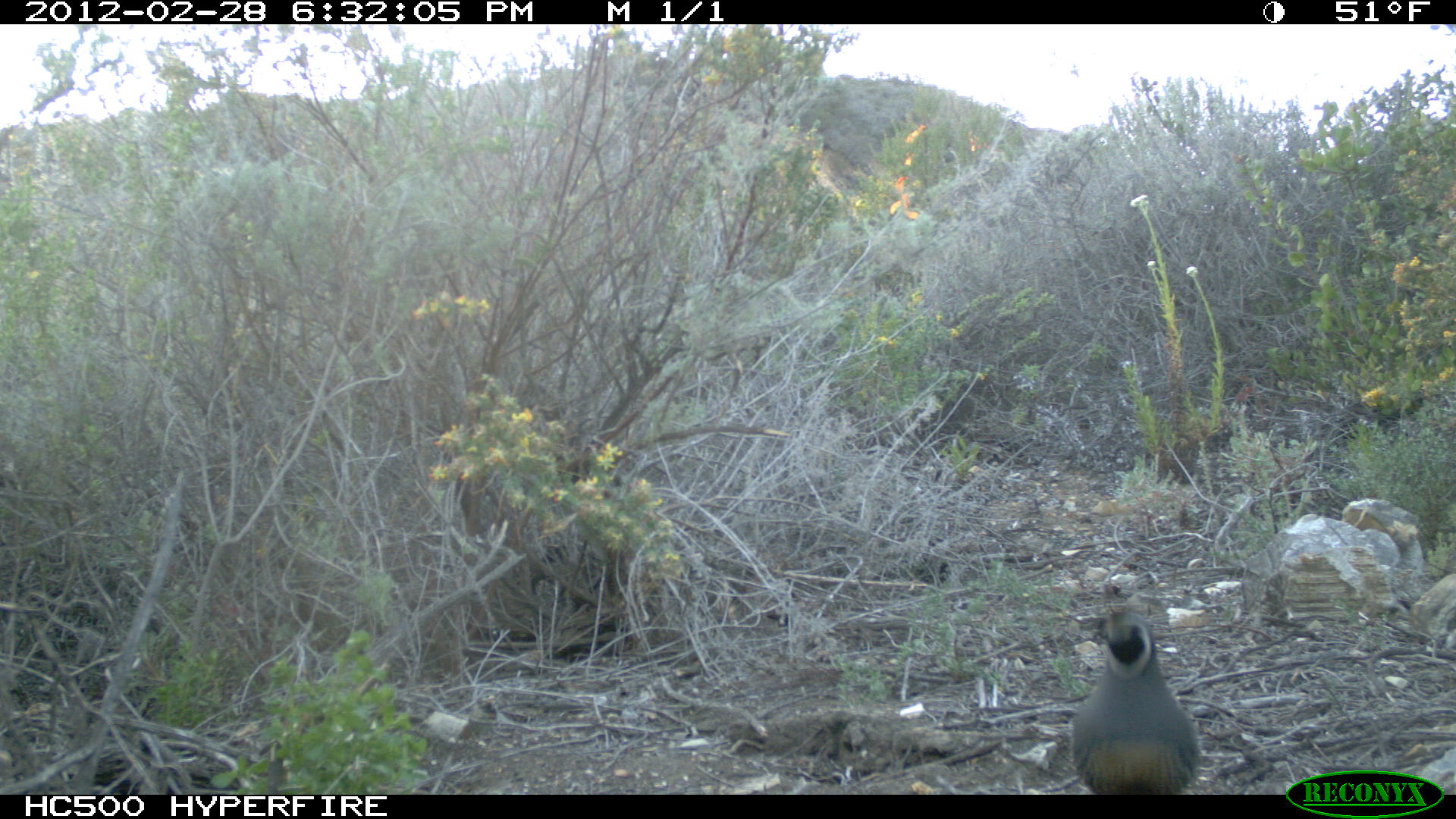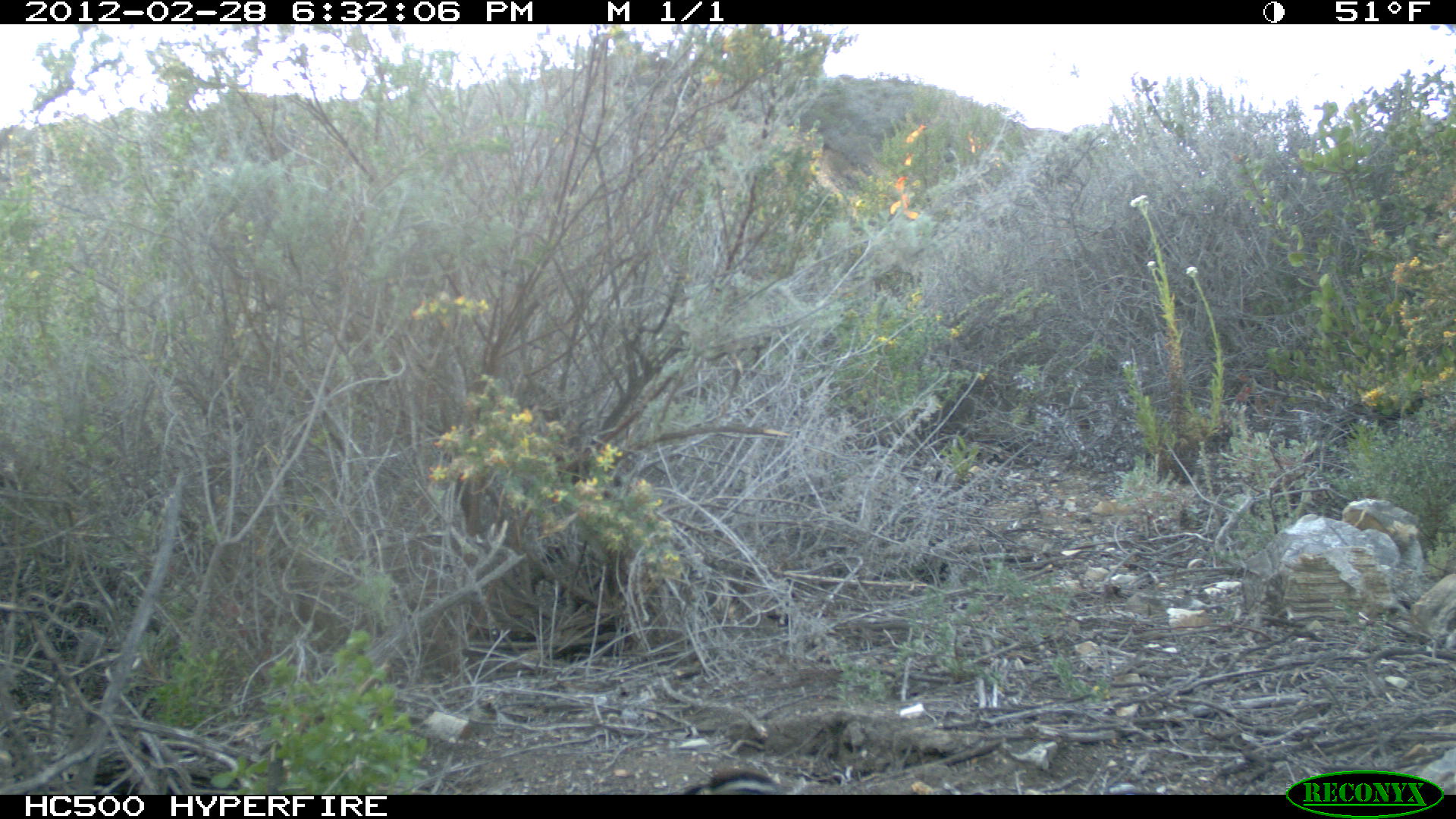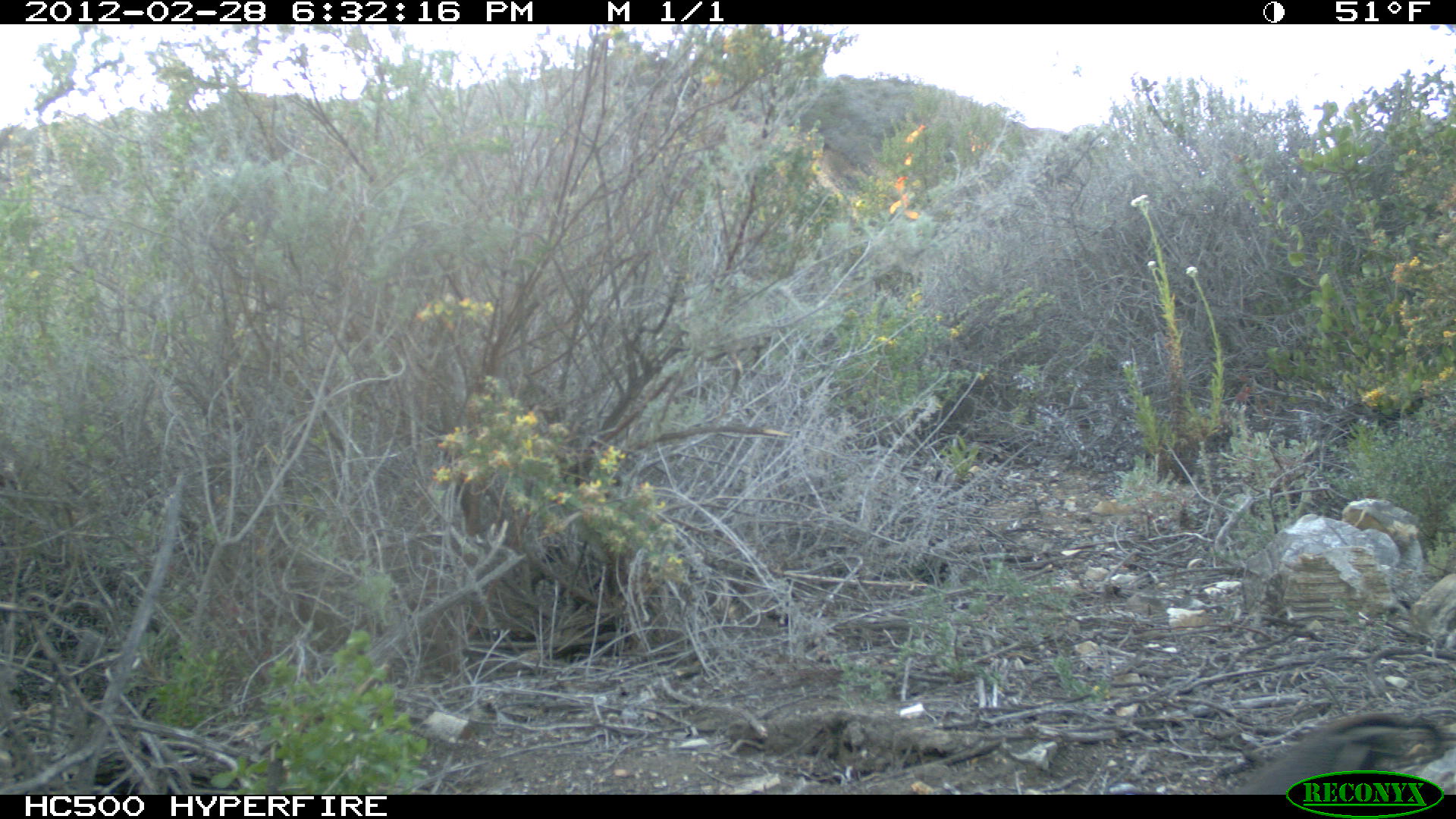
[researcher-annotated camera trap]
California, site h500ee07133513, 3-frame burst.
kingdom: Animalia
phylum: Chordata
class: Aves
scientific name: Aves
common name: bird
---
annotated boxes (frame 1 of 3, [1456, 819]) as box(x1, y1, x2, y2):
bird: box(1072, 610, 1200, 795)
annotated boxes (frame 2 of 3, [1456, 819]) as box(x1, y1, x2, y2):
bird: box(670, 762, 852, 793)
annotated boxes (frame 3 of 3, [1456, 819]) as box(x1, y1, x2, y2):
bird: box(1234, 709, 1455, 794)